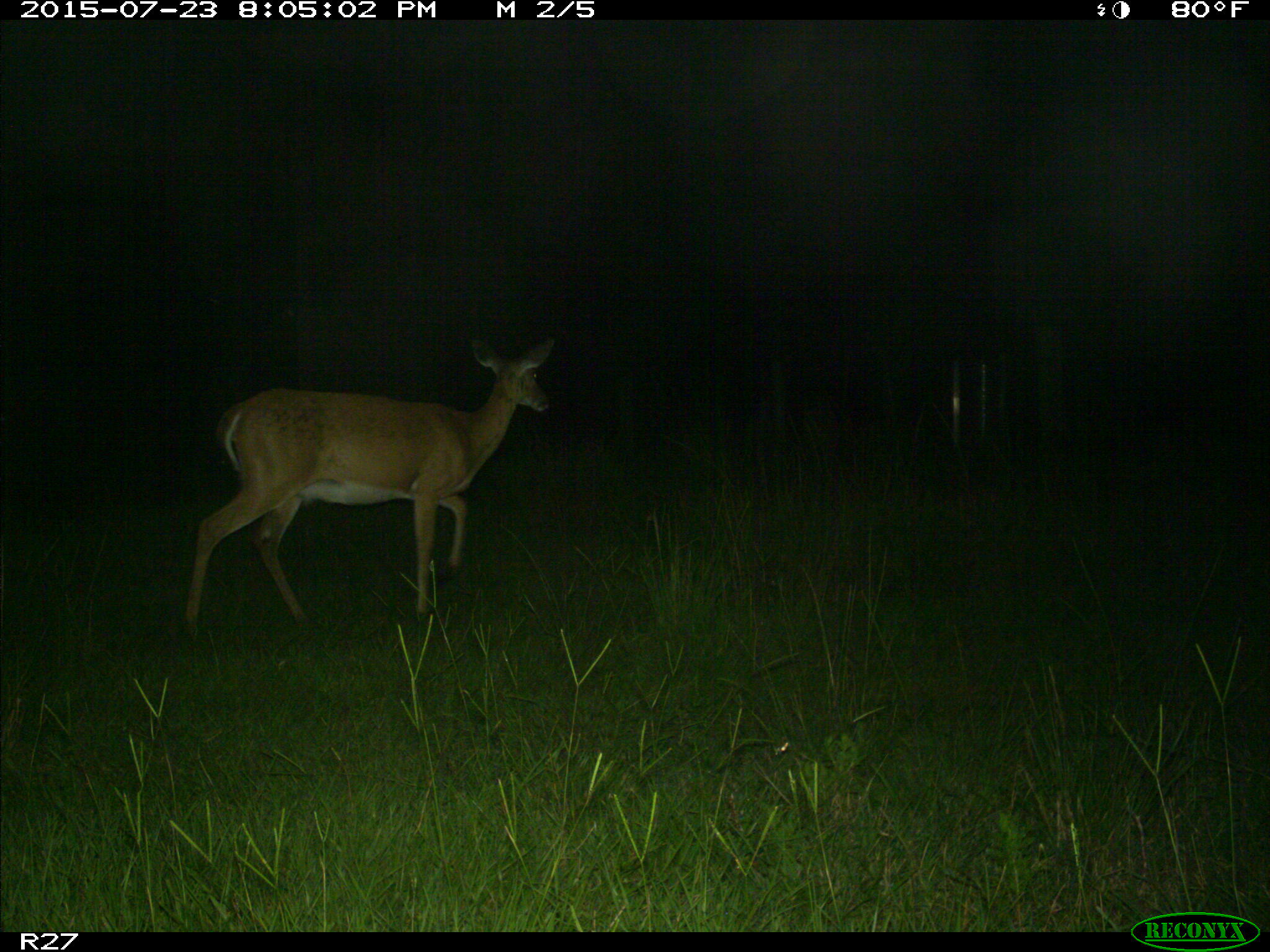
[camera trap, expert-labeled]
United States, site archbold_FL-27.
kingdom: Animalia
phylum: Chordata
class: Mammalia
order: Artiodactyla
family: Cervidae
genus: Odocoileus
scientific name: Odocoileus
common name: deer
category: unidentified deer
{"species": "unidentified deer (deer) (Odocoileus)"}